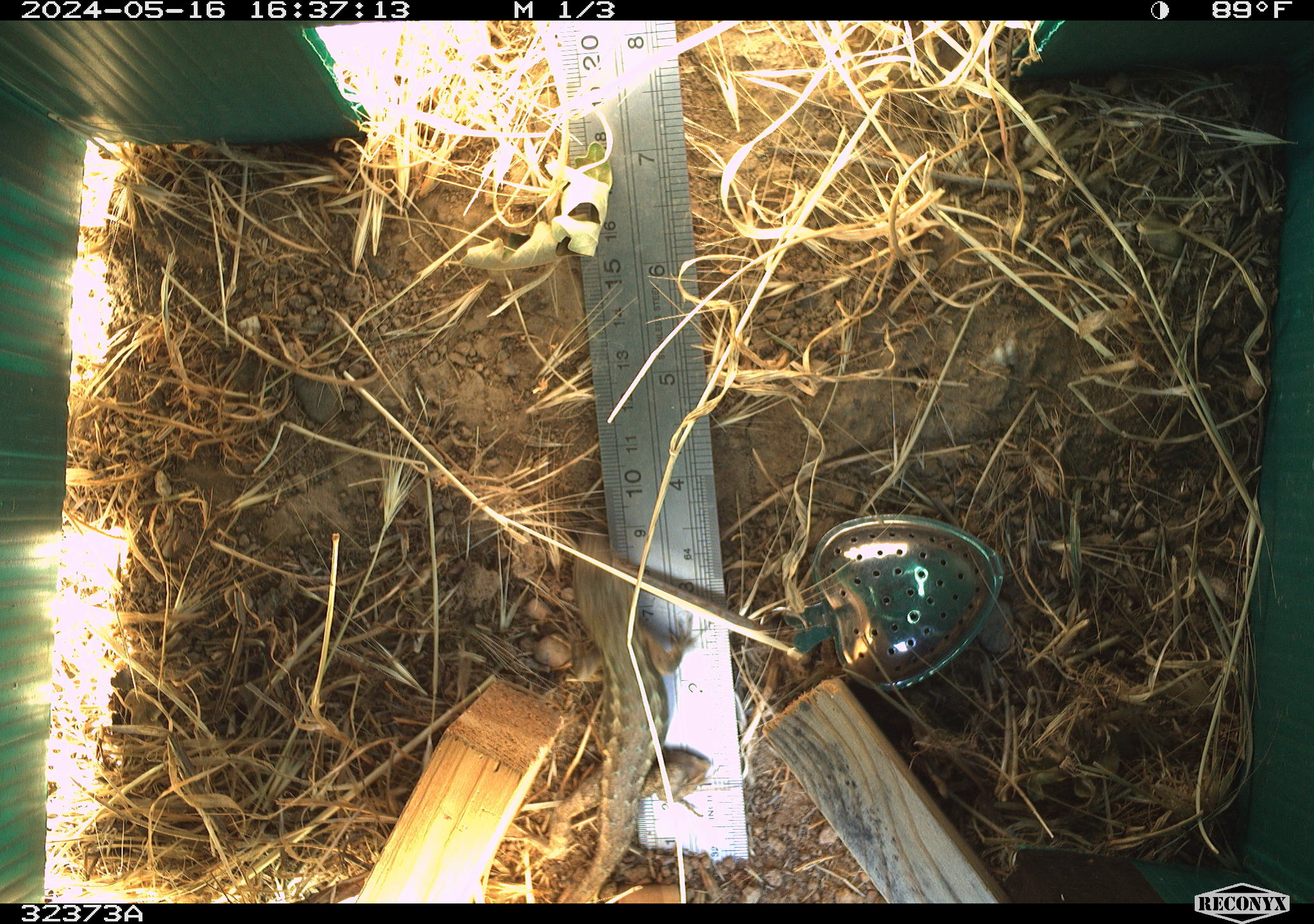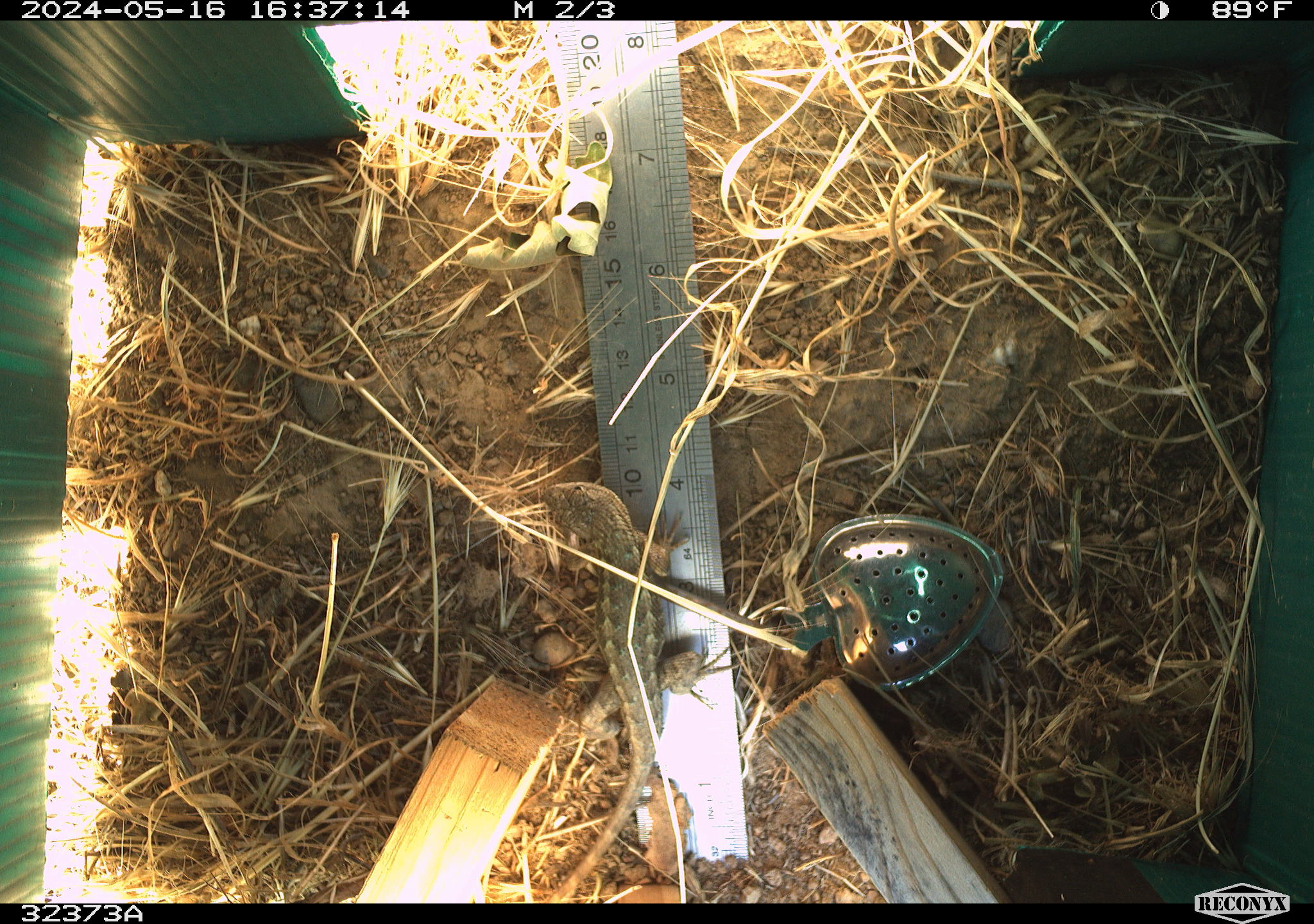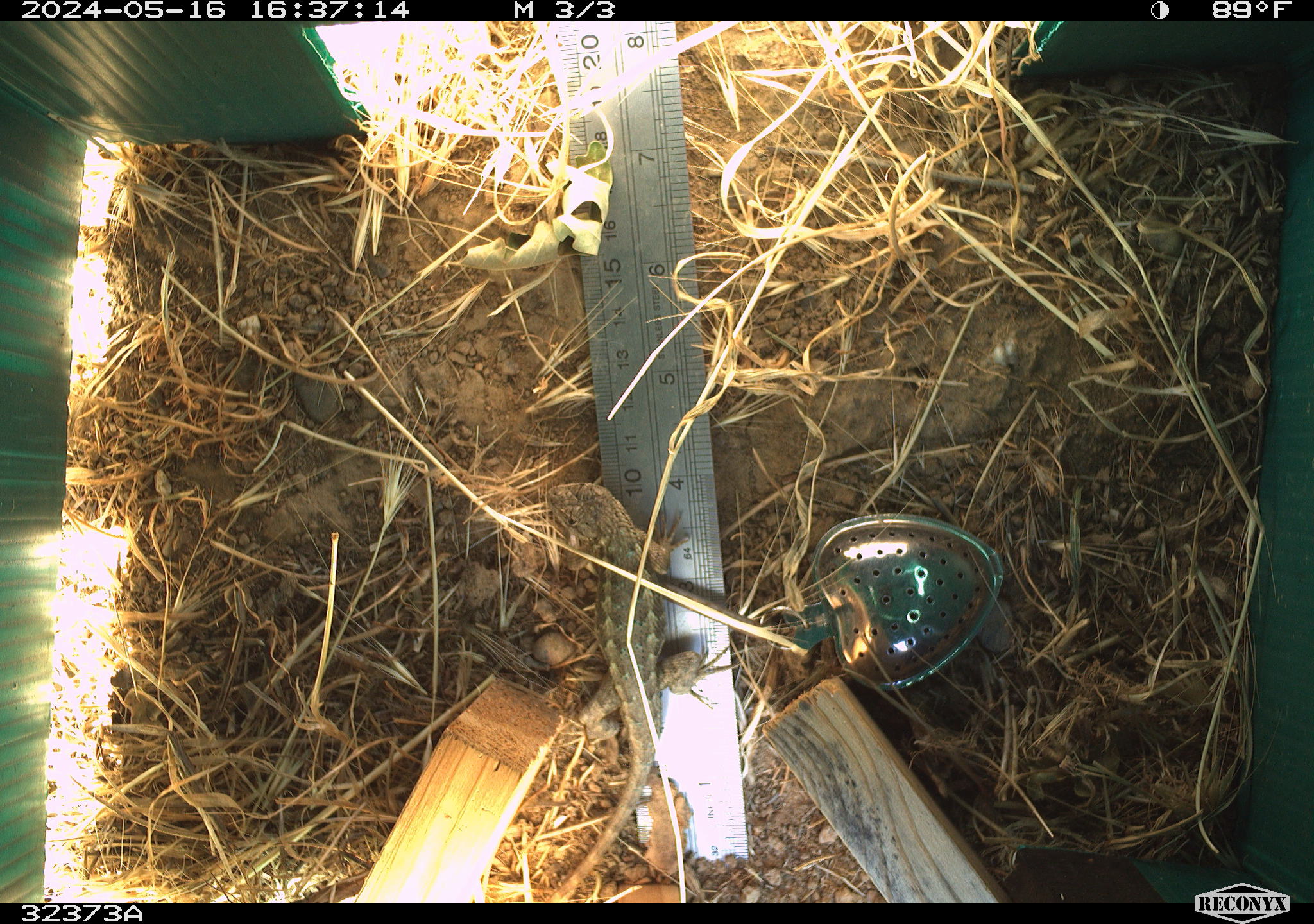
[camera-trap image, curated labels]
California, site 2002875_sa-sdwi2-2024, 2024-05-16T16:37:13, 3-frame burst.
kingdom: Animalia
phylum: Chordata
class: Reptilia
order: Squamata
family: Phrynosomatidae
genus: Sceloporus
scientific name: Sceloporus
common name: spiny lizards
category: sceloporus species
Sceloporus species (spiny lizards) (Sceloporus).